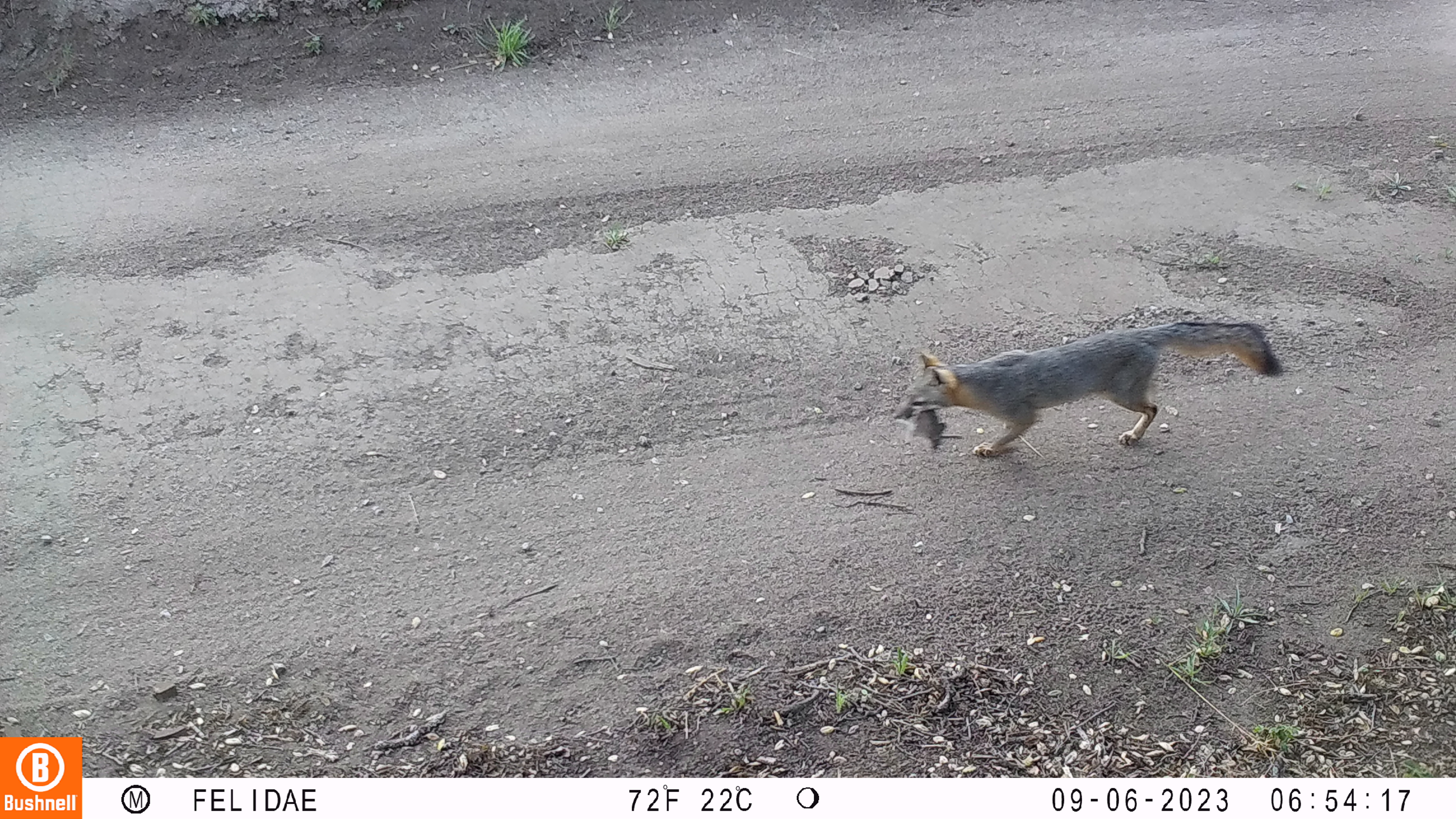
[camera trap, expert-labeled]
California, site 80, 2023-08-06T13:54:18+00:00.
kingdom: Animalia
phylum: Chordata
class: Mammalia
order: Carnivora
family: Canidae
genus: Urocyon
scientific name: Urocyon cinereoargenteus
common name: gray fox